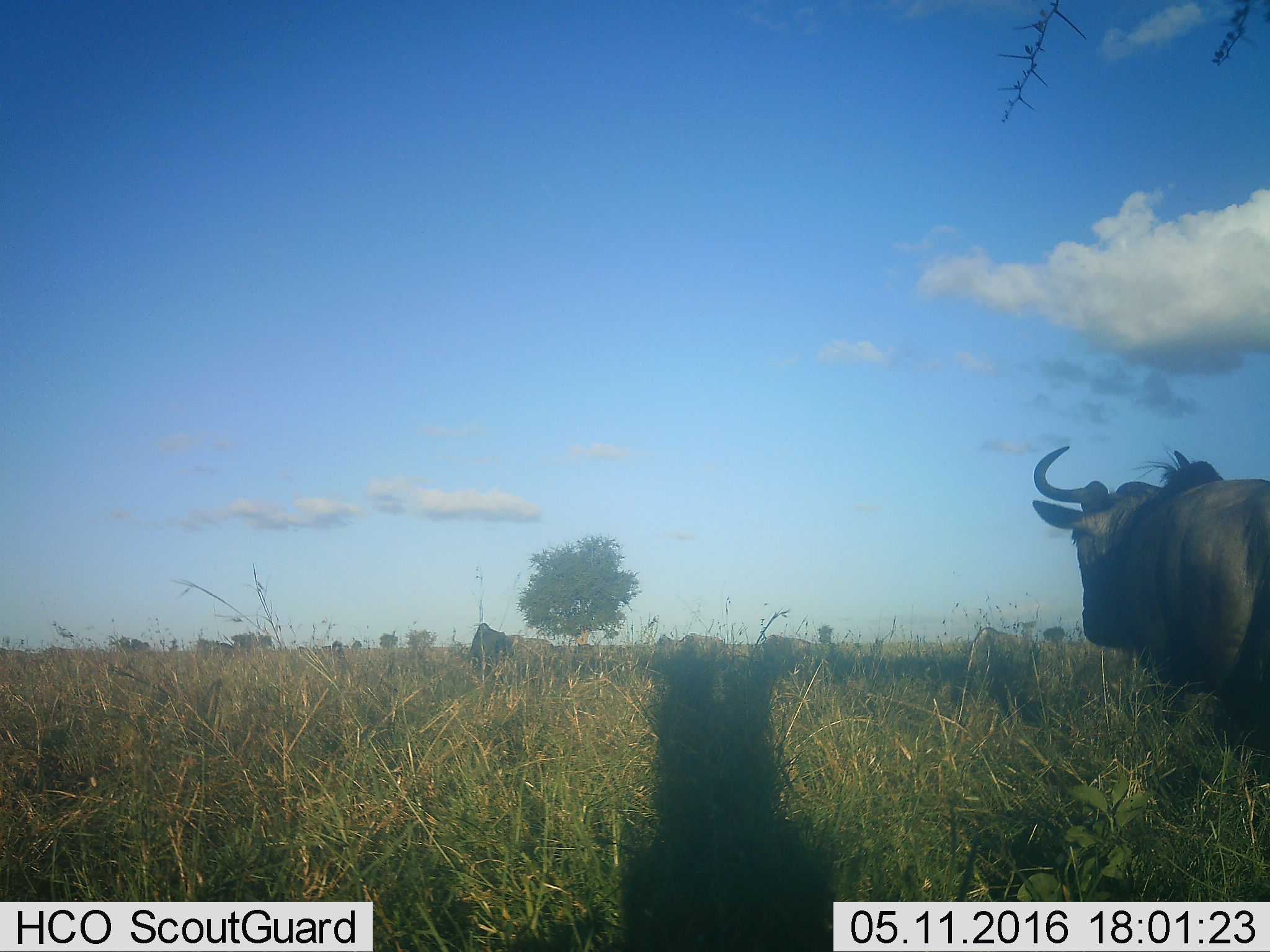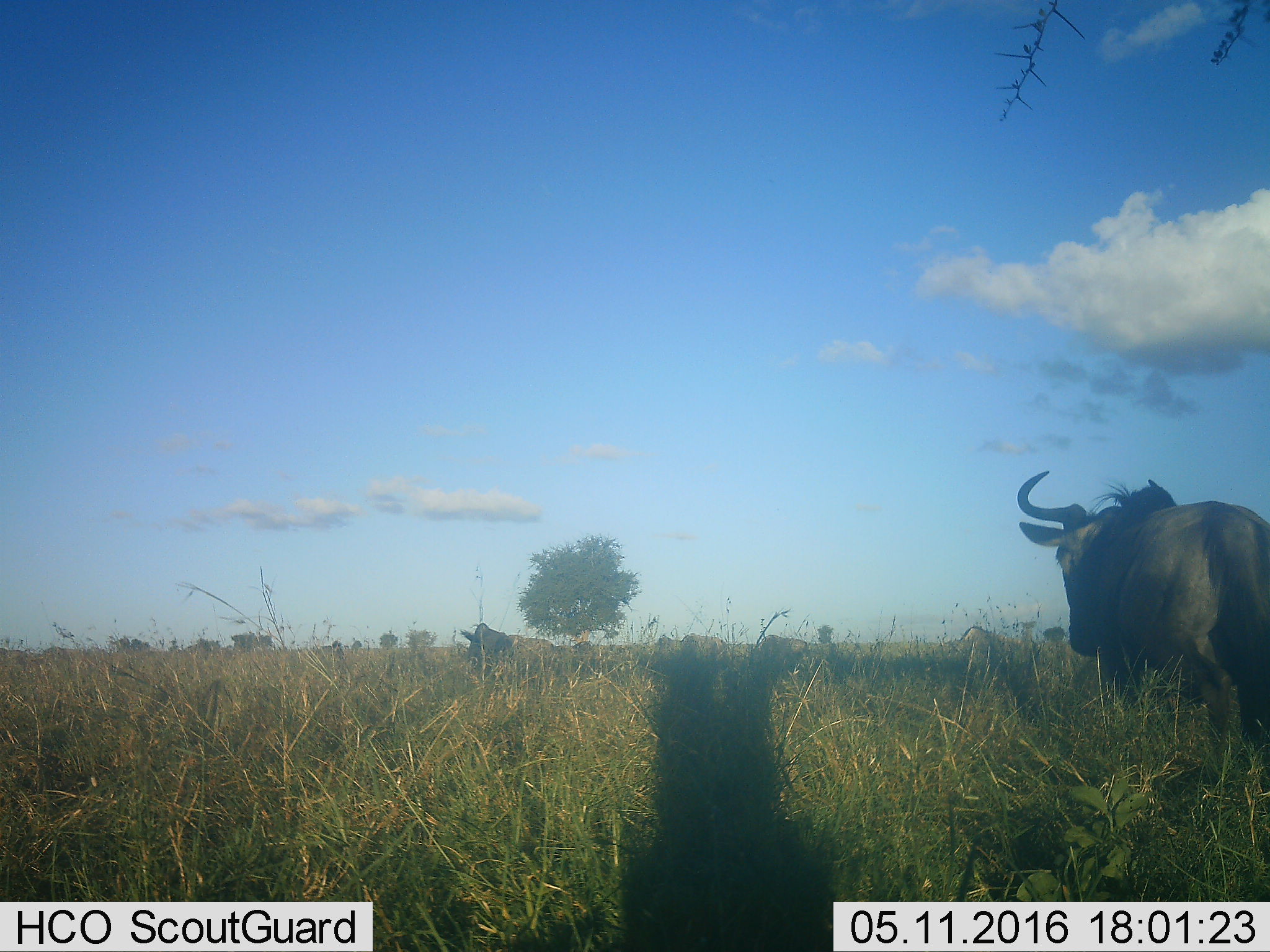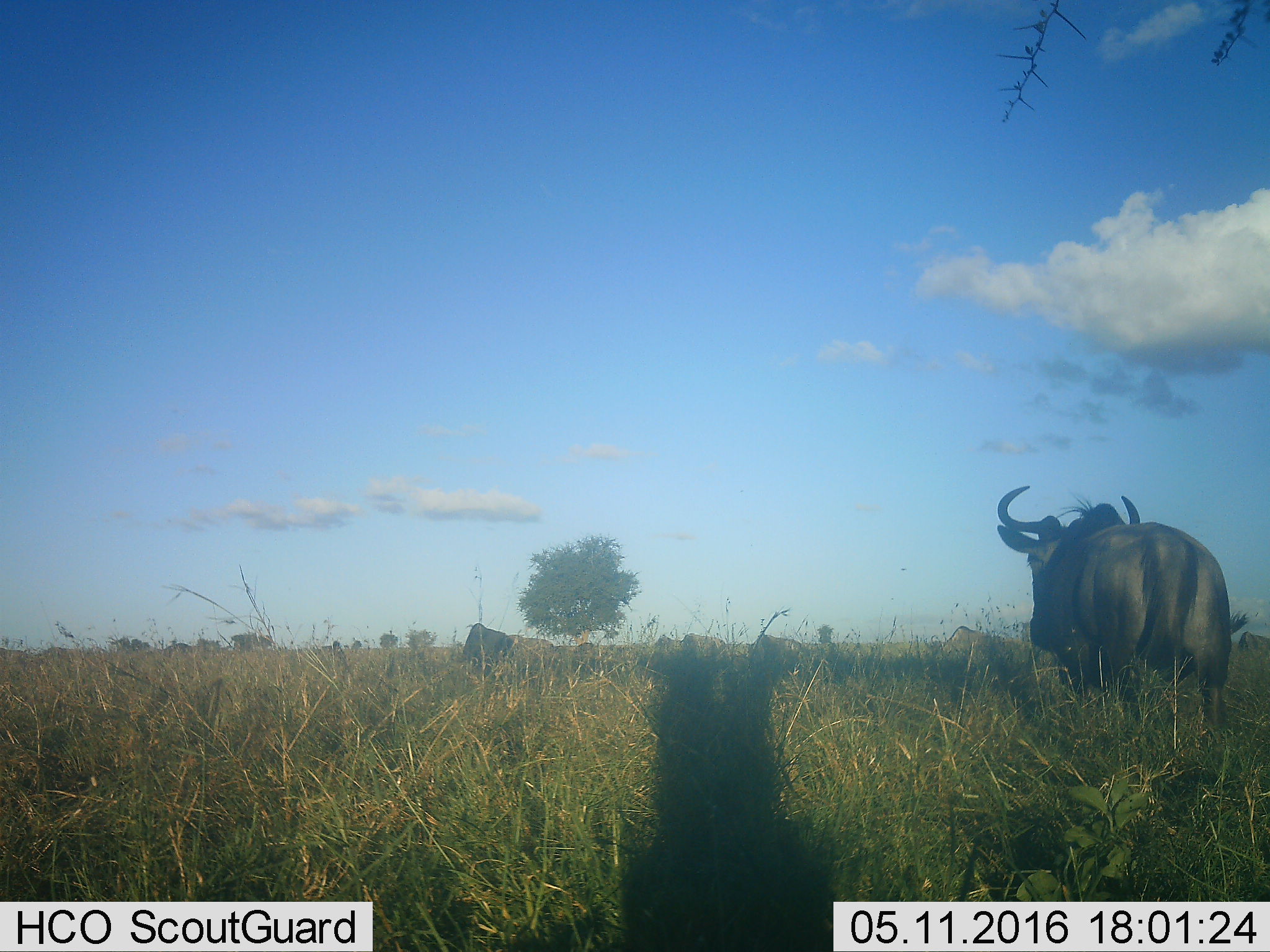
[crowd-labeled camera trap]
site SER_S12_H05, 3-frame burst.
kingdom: Animalia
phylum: Chordata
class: Mammalia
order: Artiodactyla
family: Bovidae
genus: Connochaetes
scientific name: Connochaetes taurinus taurinus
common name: blue wildebeest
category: wildebeestblue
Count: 8.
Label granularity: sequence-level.